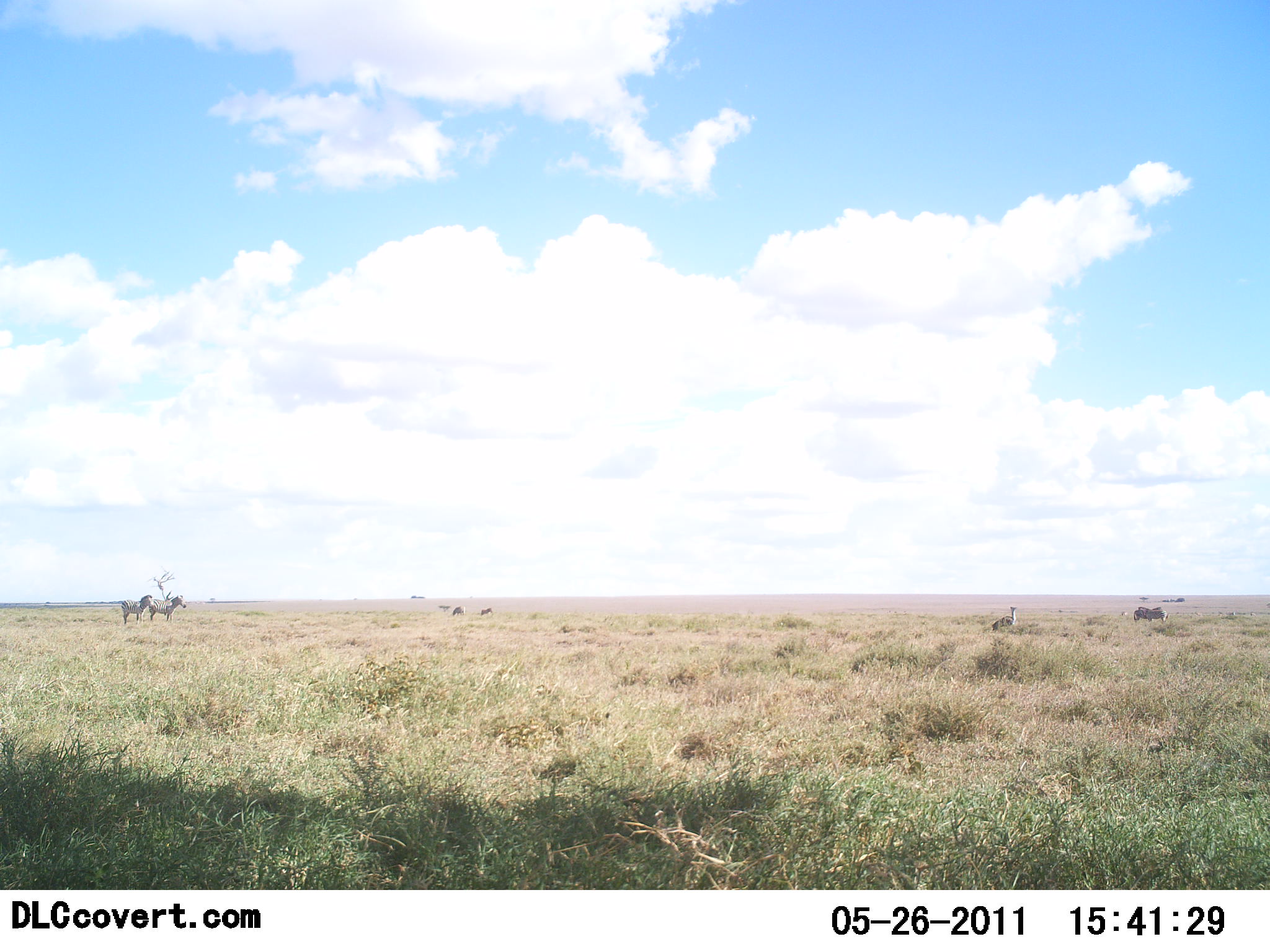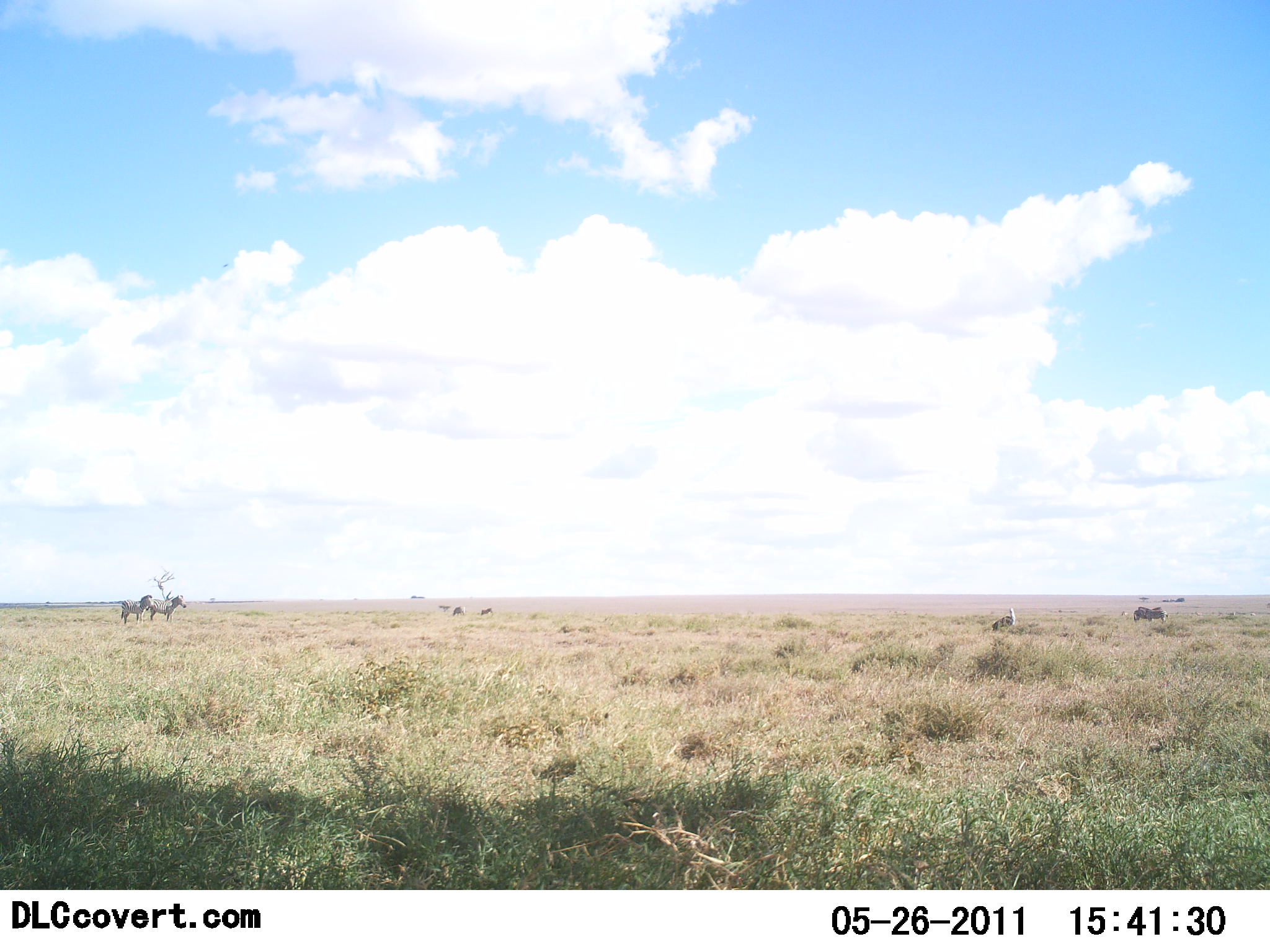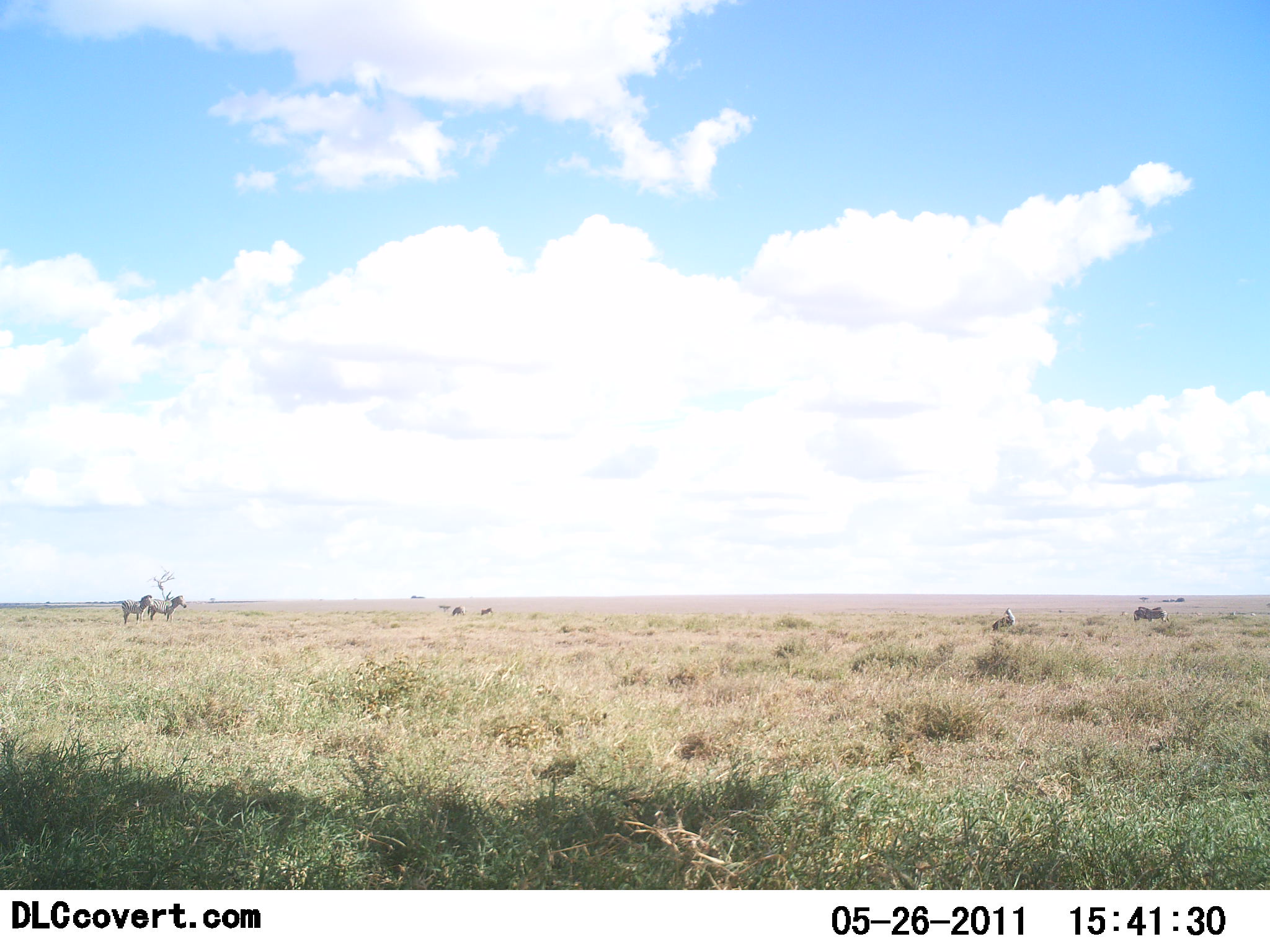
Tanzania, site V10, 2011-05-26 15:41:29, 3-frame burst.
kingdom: Animalia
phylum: Chordata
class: Mammalia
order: Perissodactyla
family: Equidae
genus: Equus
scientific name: Equus quagga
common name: plains zebra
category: zebra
Zebra (plains zebra) (Equus quagga), count 2. Behavior (volunteer vote fractions): standing 91%, resting 9%, moving 9%, interacting 0%. Young present (vote fraction): 0%. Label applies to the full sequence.